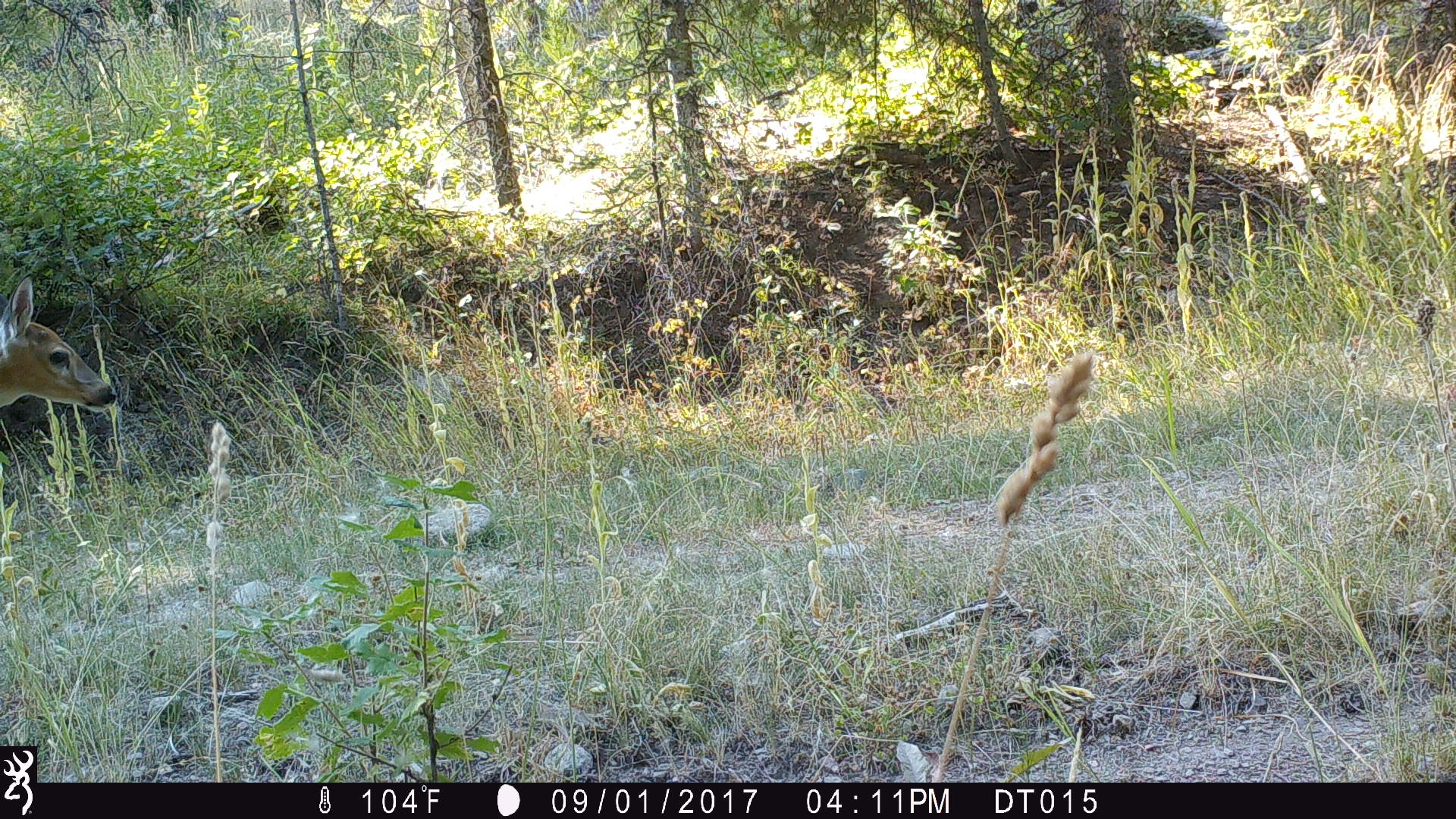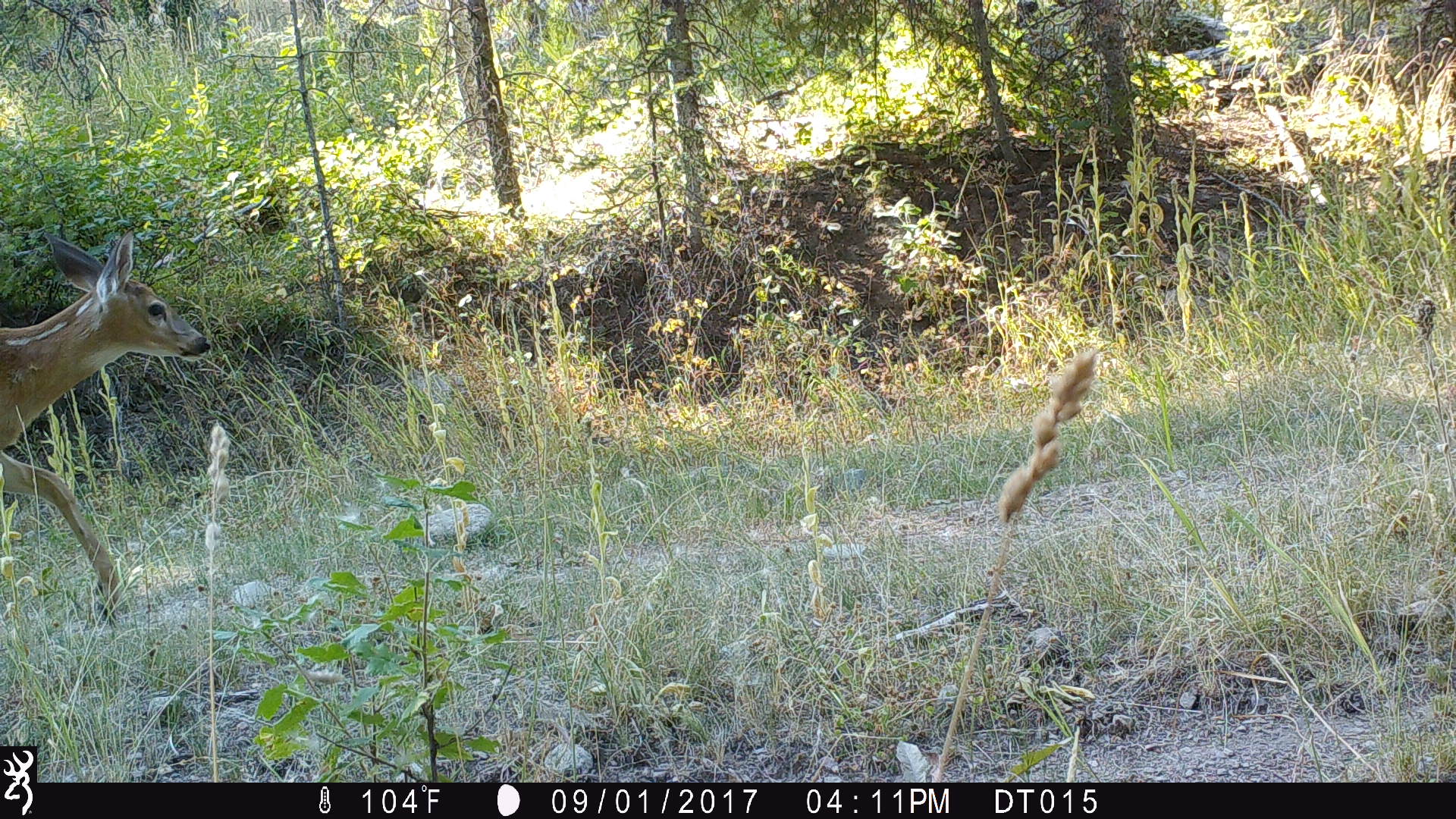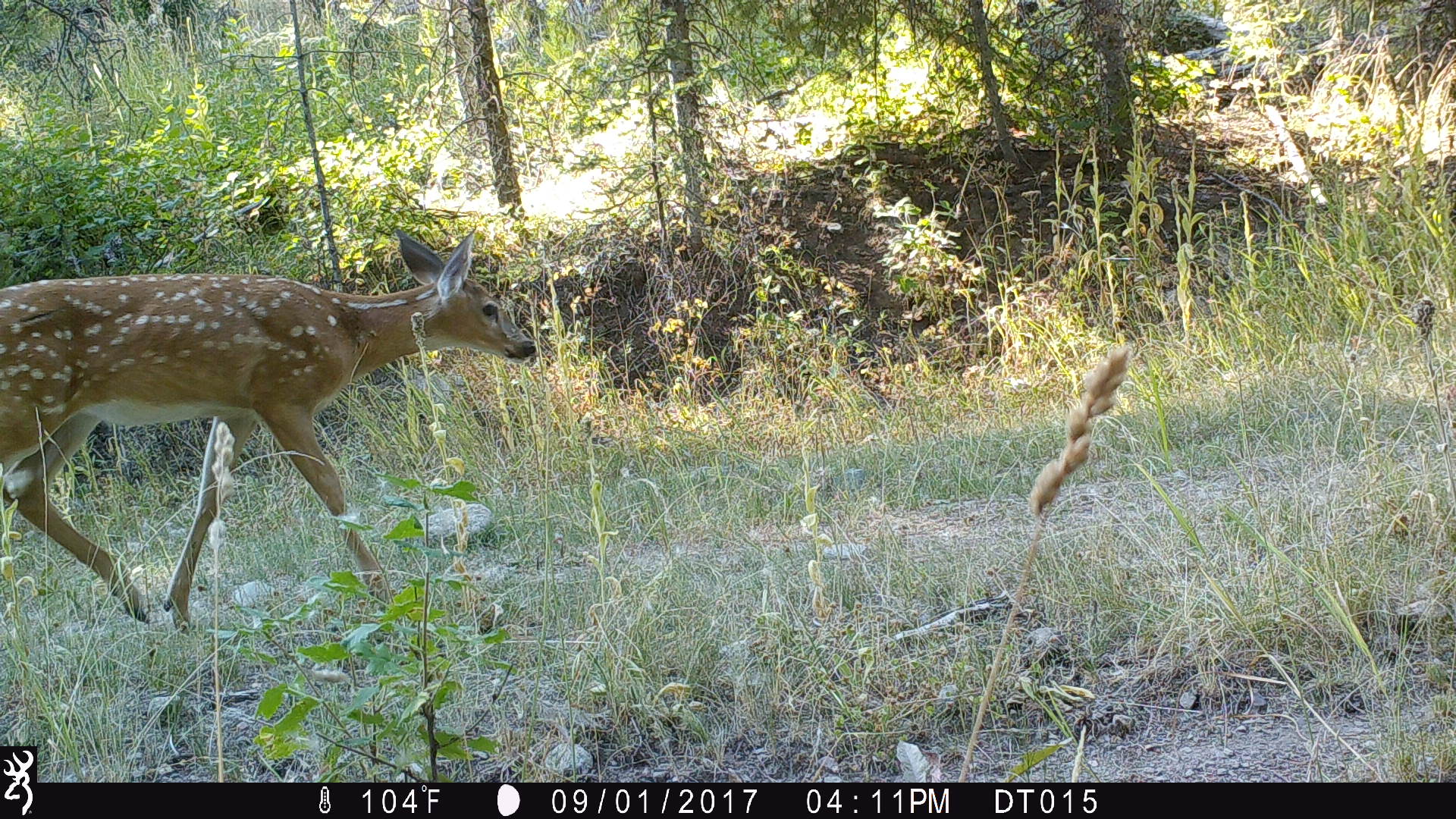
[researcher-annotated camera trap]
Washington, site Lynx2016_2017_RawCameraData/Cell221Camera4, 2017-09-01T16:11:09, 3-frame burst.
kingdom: Animalia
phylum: Chordata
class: Mammalia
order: Artiodactyla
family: Cervidae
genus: Odocoileus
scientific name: Odocoileus virginianus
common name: white-tailed deer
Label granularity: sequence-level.